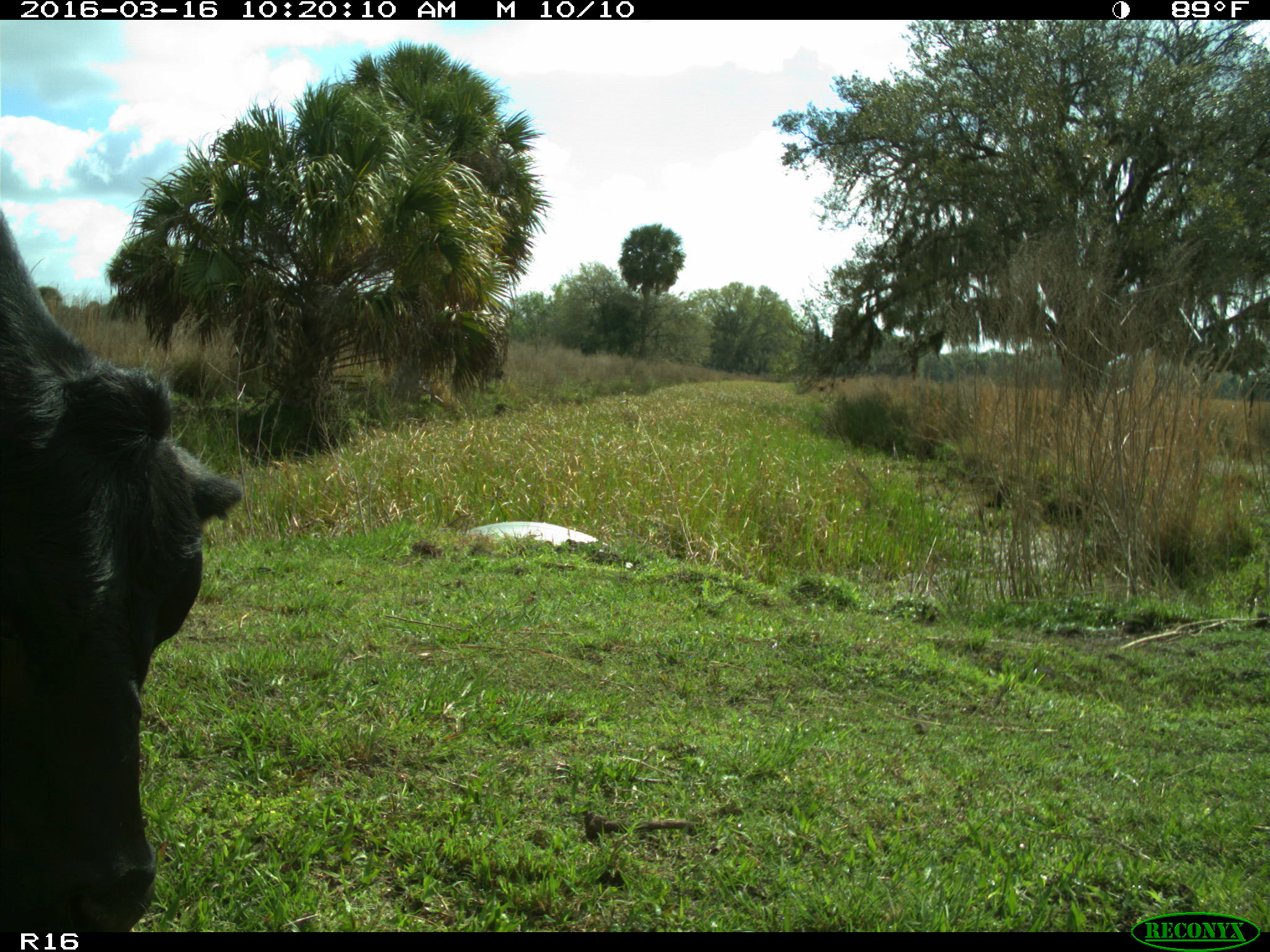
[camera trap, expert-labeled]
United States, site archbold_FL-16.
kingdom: Animalia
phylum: Chordata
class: Mammalia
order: Artiodactyla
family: Bovidae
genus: Bos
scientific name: Bos taurus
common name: domestic cow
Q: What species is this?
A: Bos taurus (domestic cow).